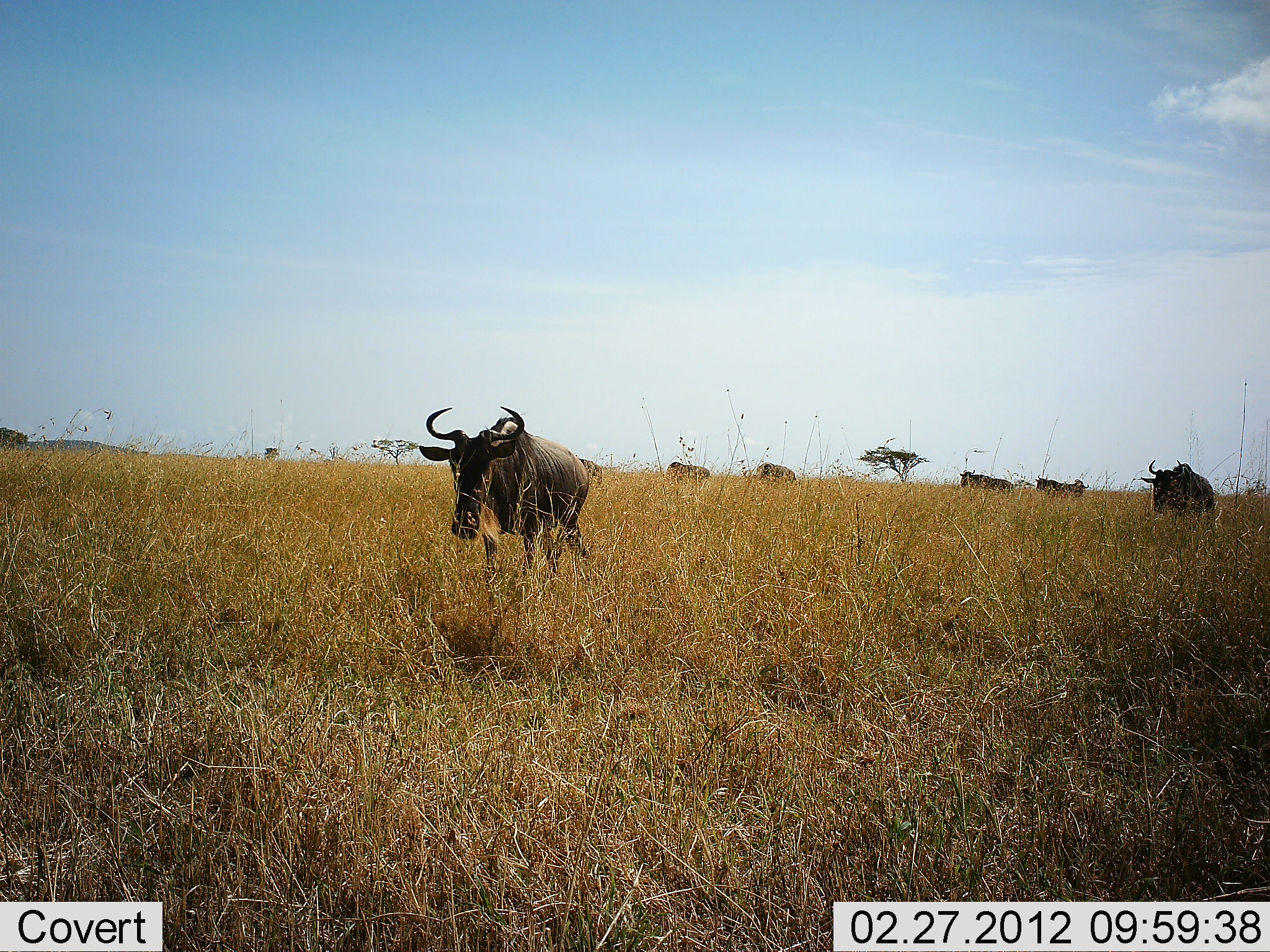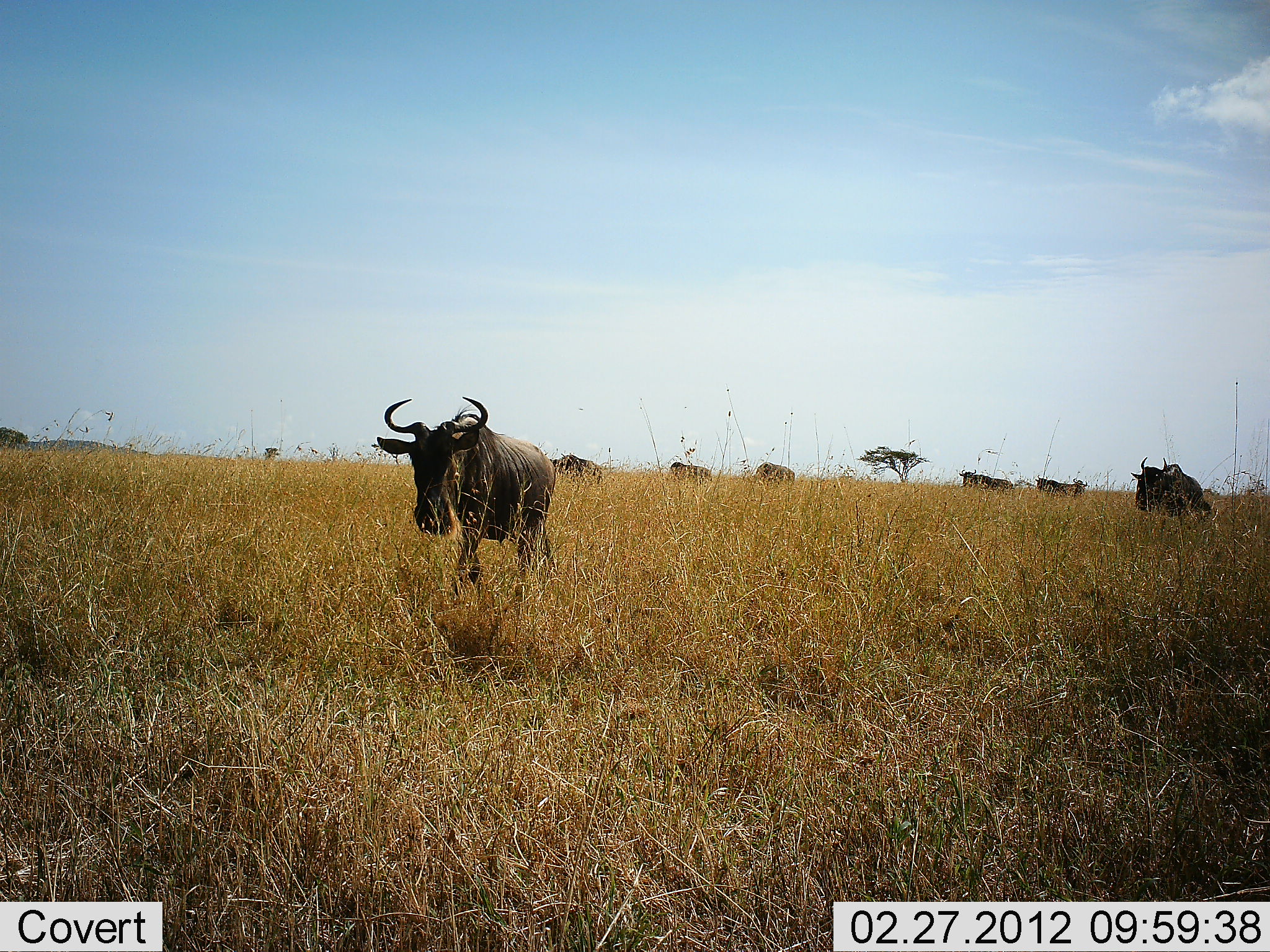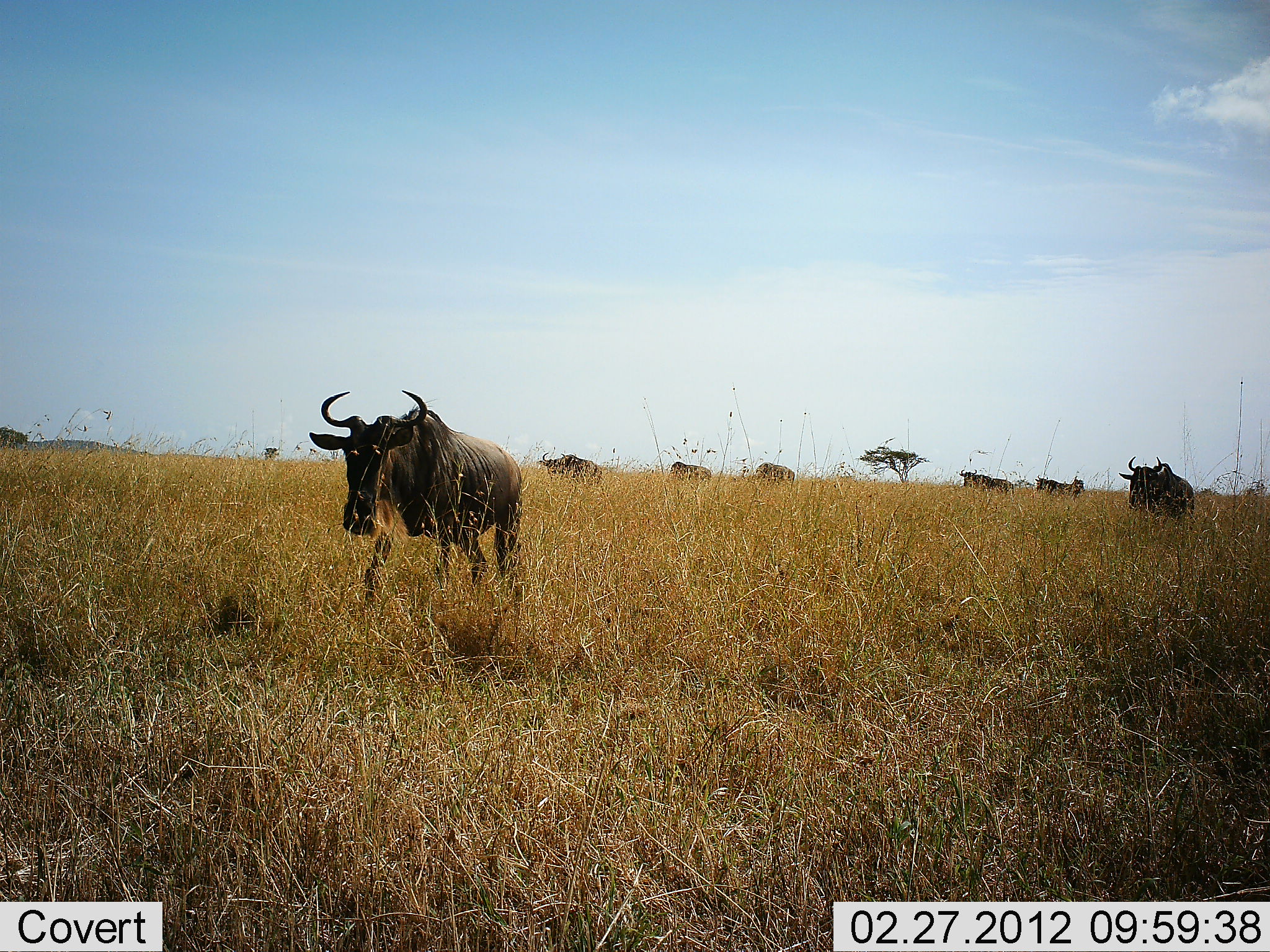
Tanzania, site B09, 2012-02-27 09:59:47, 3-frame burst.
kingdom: Animalia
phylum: Chordata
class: Mammalia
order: Artiodactyla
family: Bovidae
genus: Connochaetes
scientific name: Connochaetes taurinus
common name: blue wildebeest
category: wildebeest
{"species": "wildebeest (blue wildebeest) (Connochaetes taurinus)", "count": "7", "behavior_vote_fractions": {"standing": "56%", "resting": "6%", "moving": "89%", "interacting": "0%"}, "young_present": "0%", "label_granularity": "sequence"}